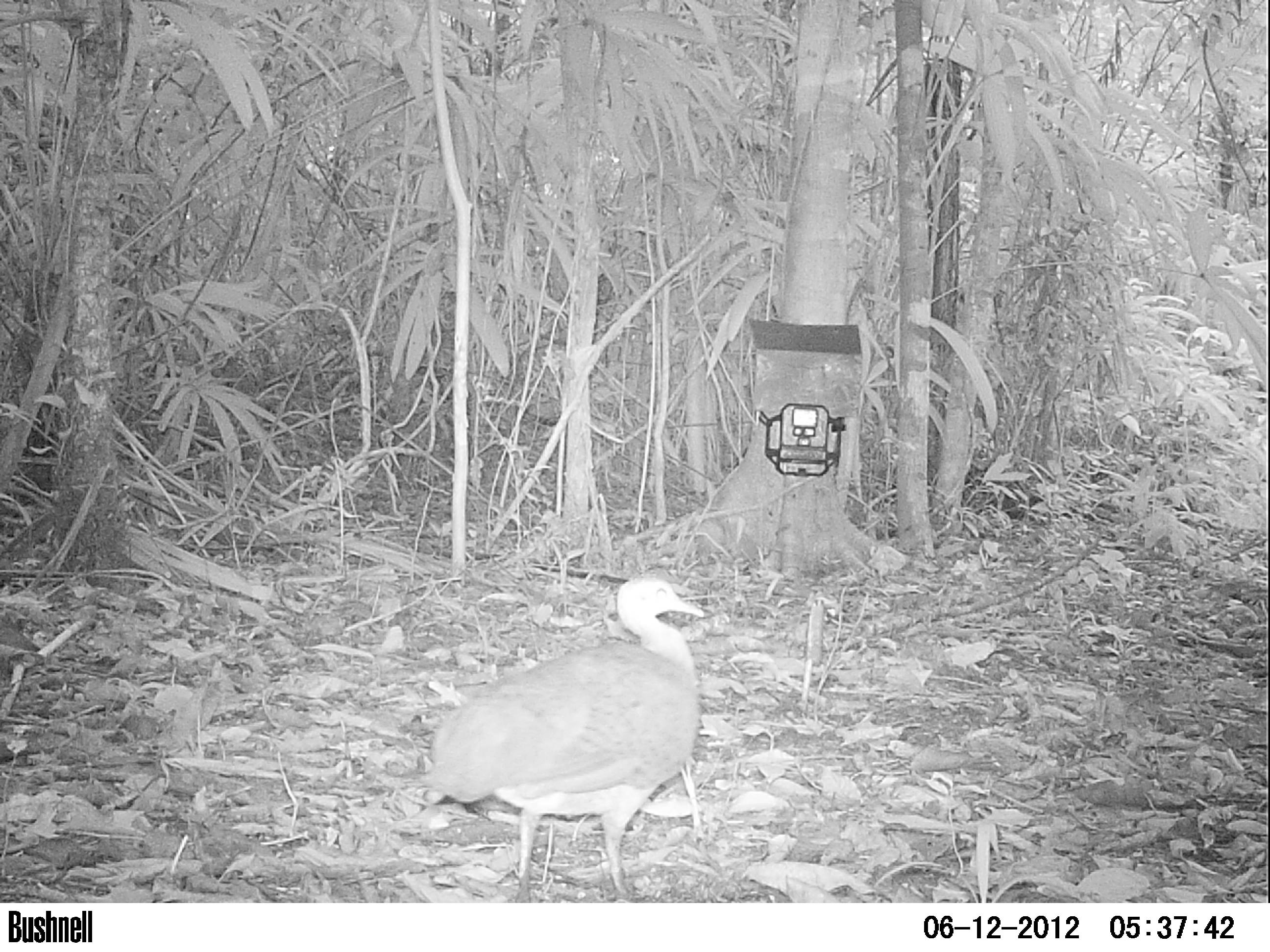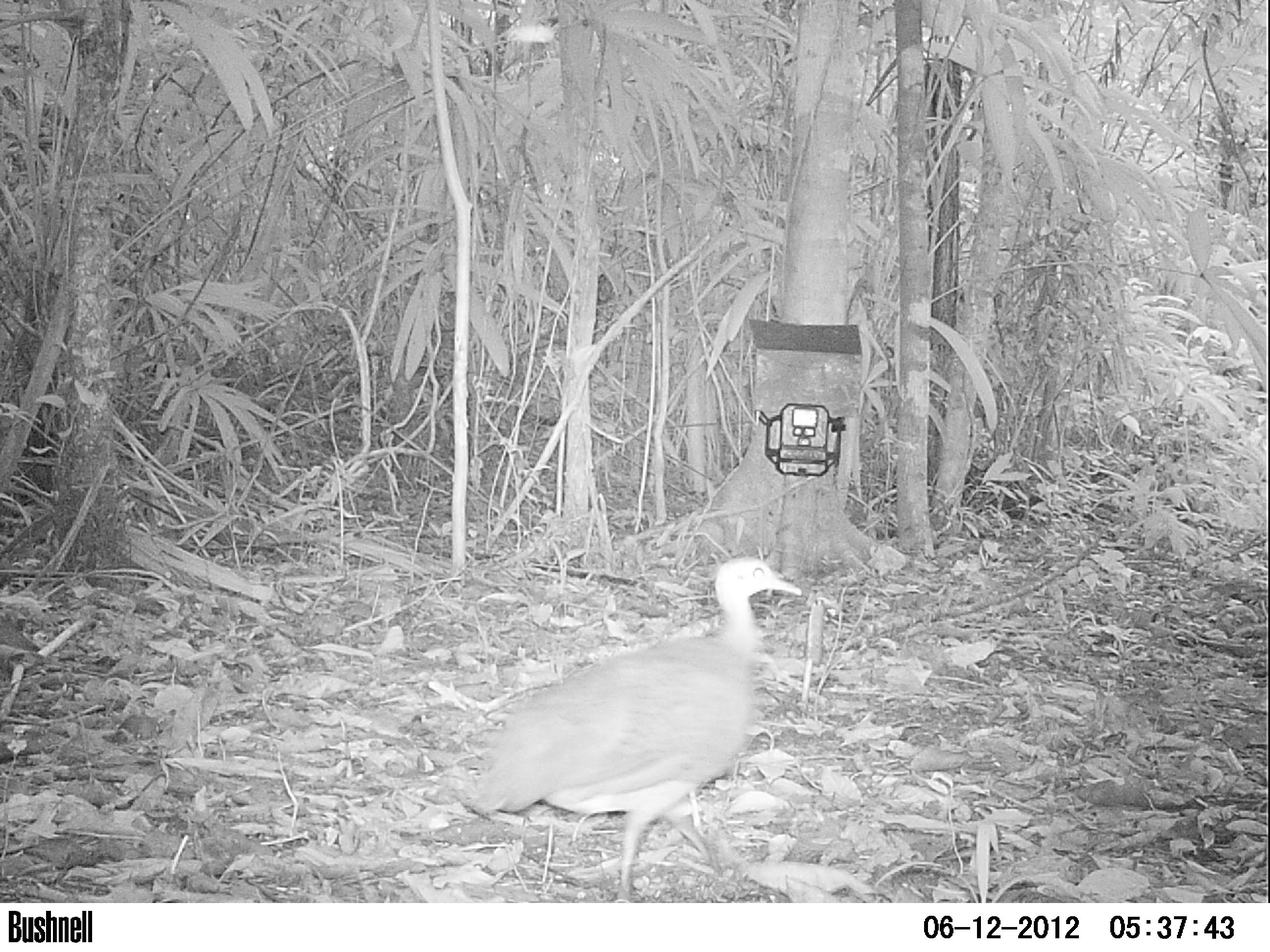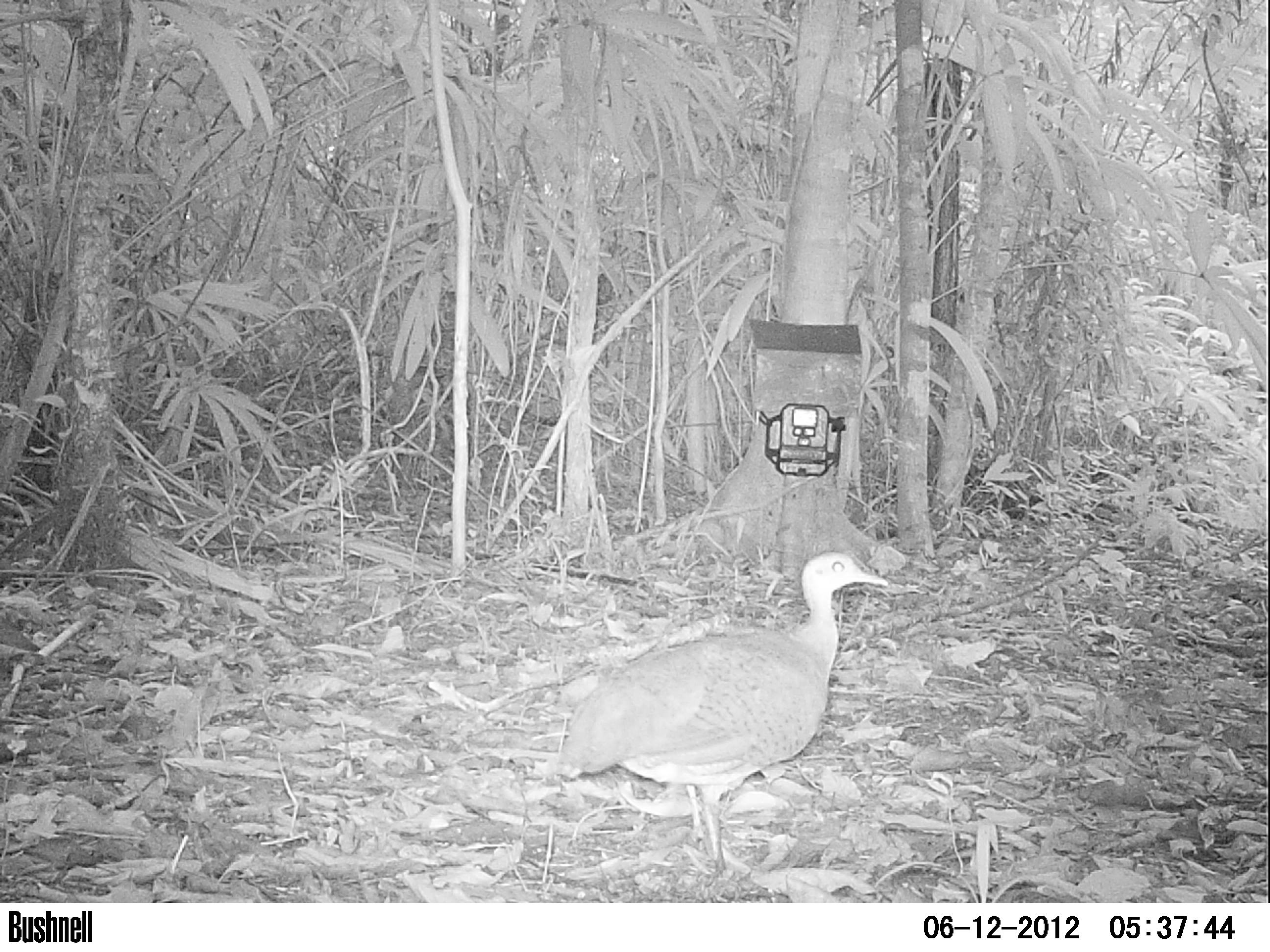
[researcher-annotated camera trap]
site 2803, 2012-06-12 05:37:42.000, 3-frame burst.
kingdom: Animalia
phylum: Chordata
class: Aves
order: Tinamiformes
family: Tinamidae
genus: Tinamus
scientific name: Tinamus major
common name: great tinamou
Tinamus major (great tinamou), count 1, age adult.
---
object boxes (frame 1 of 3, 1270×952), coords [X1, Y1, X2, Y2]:
tinamus major: [416, 575, 705, 903]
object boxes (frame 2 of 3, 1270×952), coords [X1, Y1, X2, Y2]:
tinamus major: [456, 553, 804, 902]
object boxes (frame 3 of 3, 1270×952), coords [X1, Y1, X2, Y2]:
tinamus major: [549, 549, 888, 887]